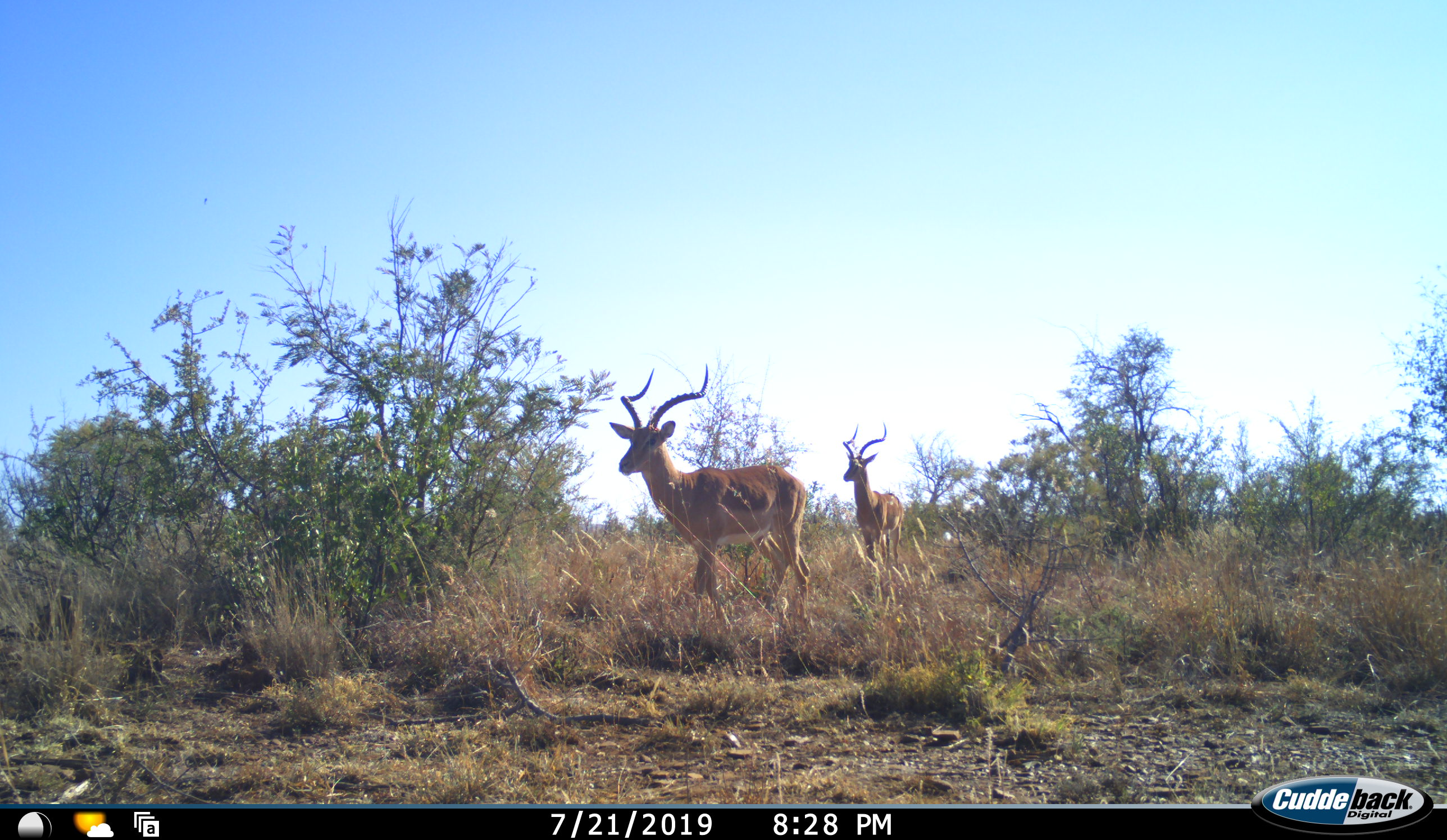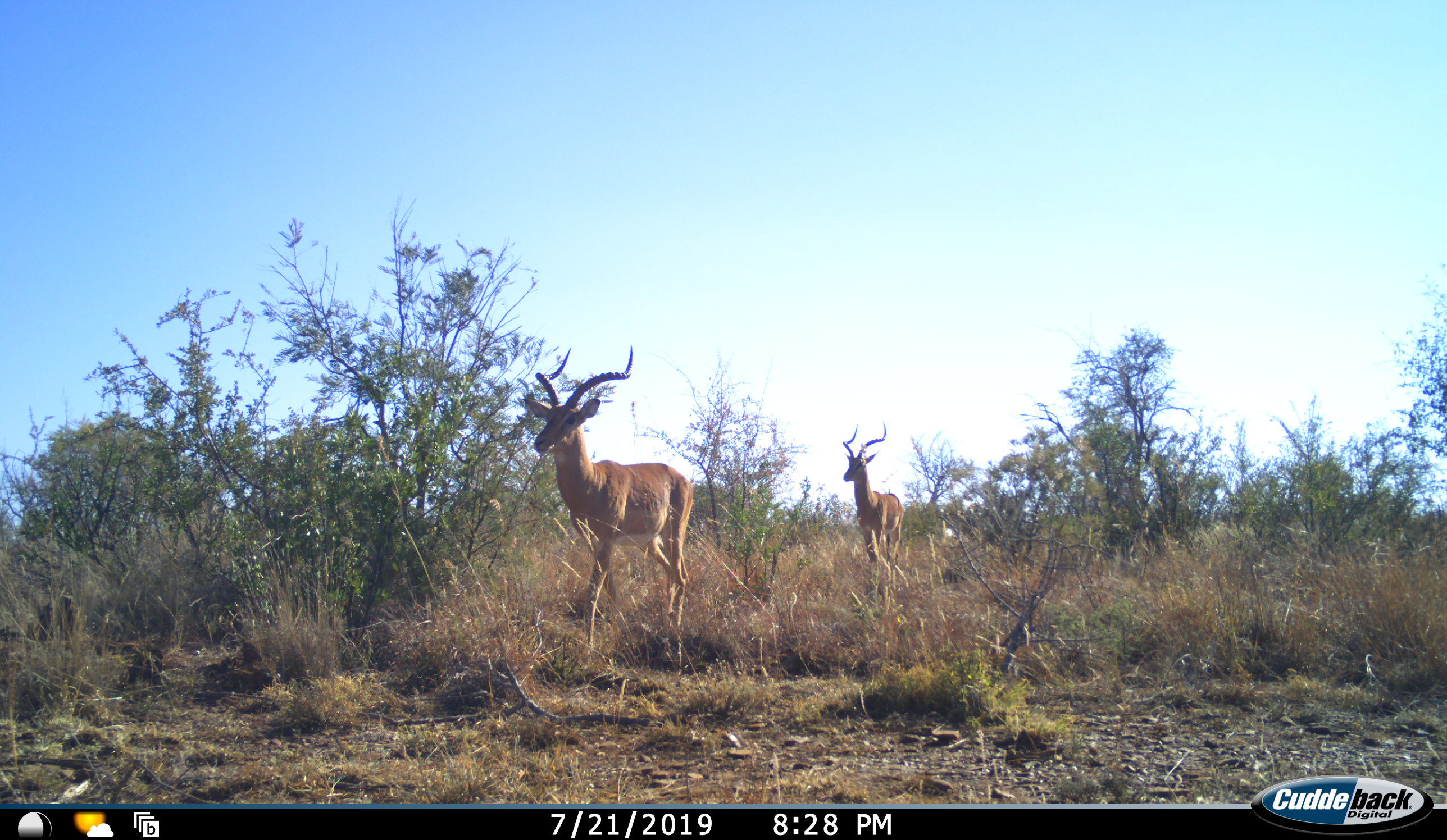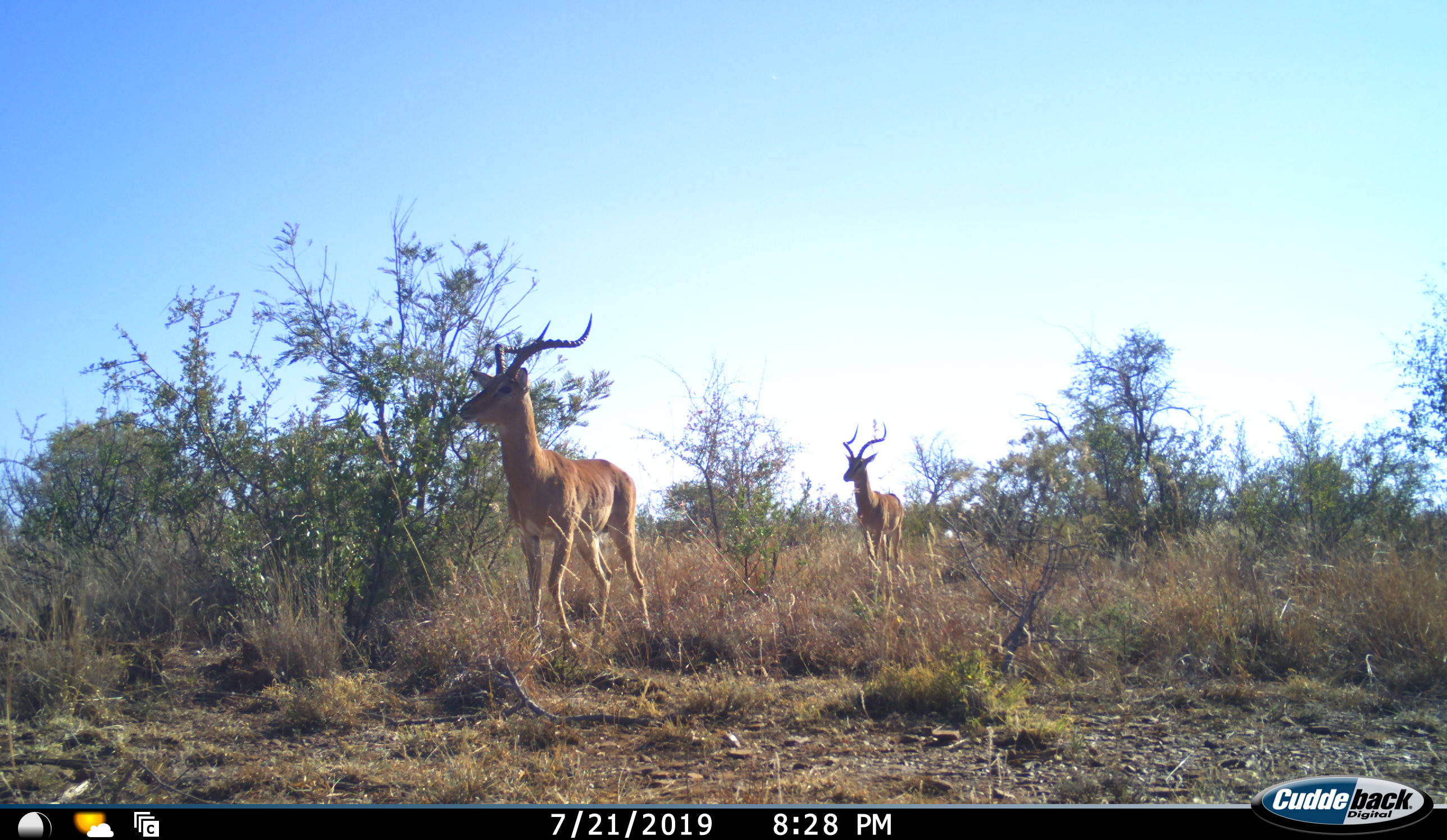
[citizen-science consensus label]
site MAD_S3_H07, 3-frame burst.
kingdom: Animalia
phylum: Chordata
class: Mammalia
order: Artiodactyla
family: Bovidae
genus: Aepyceros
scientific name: Aepyceros melampus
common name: impala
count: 2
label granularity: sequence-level